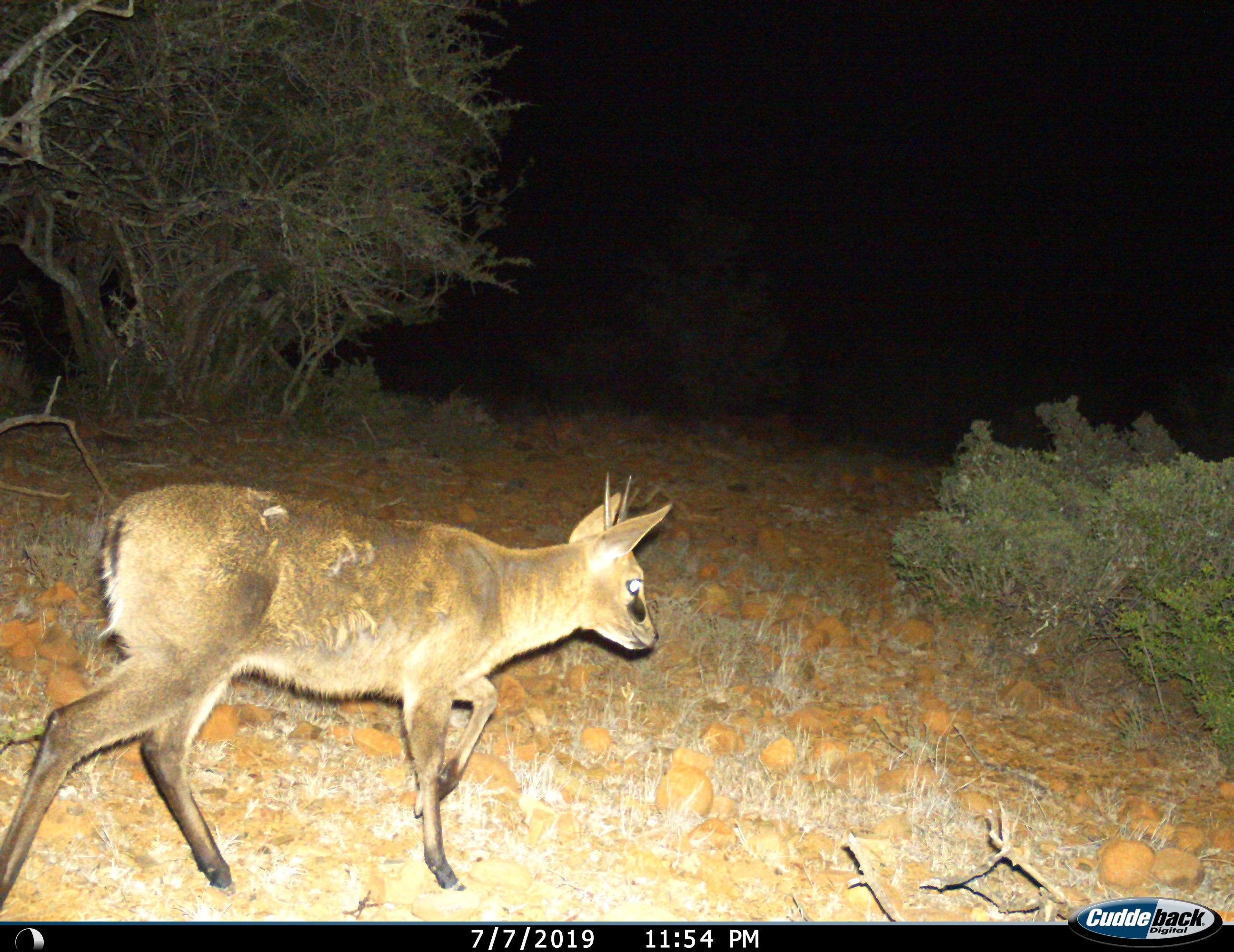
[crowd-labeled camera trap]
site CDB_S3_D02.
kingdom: Animalia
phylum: Chordata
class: Mammalia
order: Artiodactyla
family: Bovidae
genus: Sylvicapra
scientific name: Sylvicapra grimmia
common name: common duiker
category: duikercommongrey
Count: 1.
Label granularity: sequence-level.